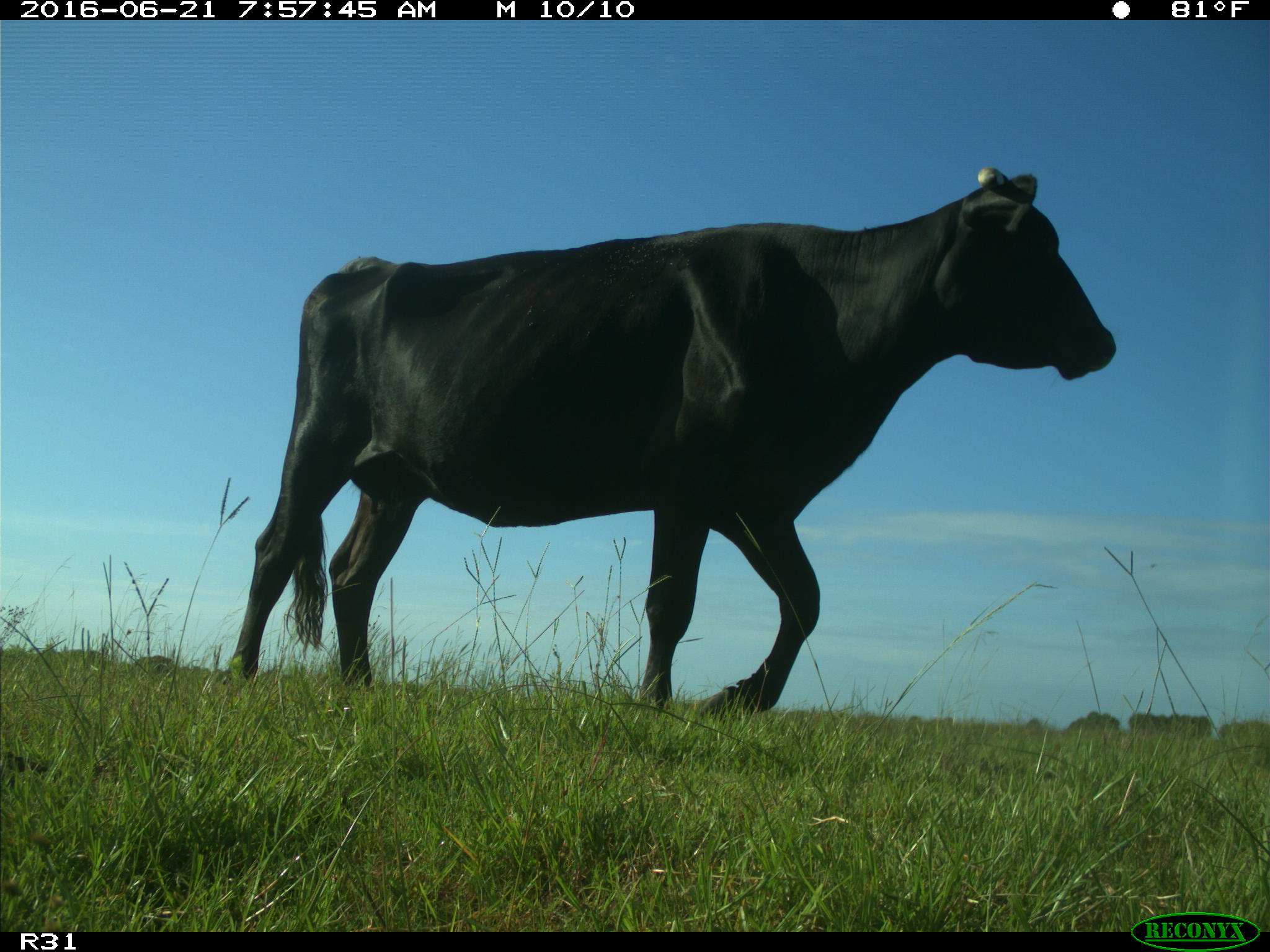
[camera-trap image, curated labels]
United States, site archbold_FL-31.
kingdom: Animalia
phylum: Chordata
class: Mammalia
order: Artiodactyla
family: Bovidae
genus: Bos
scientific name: Bos taurus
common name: domestic cow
Bos taurus (domestic cow).